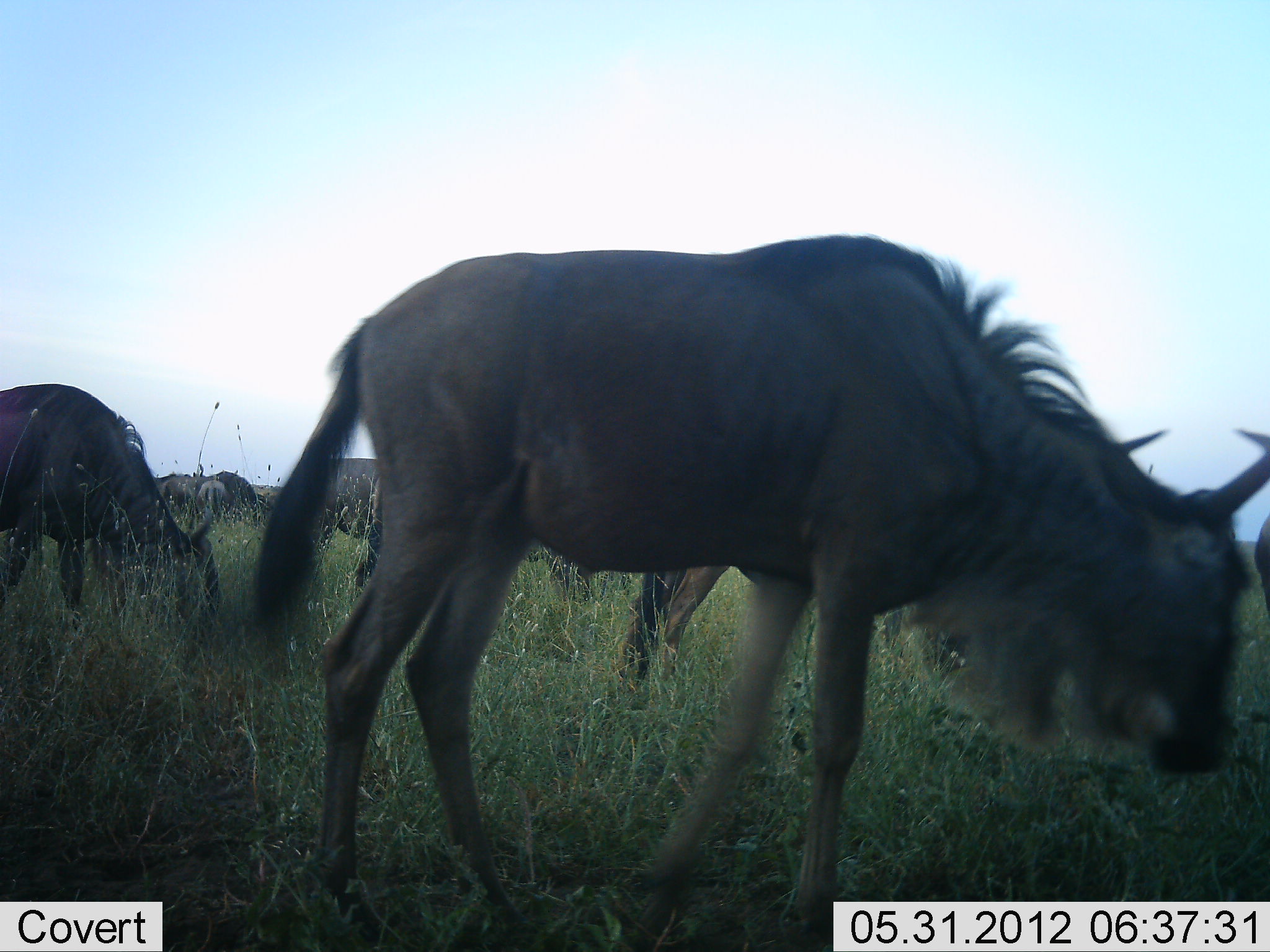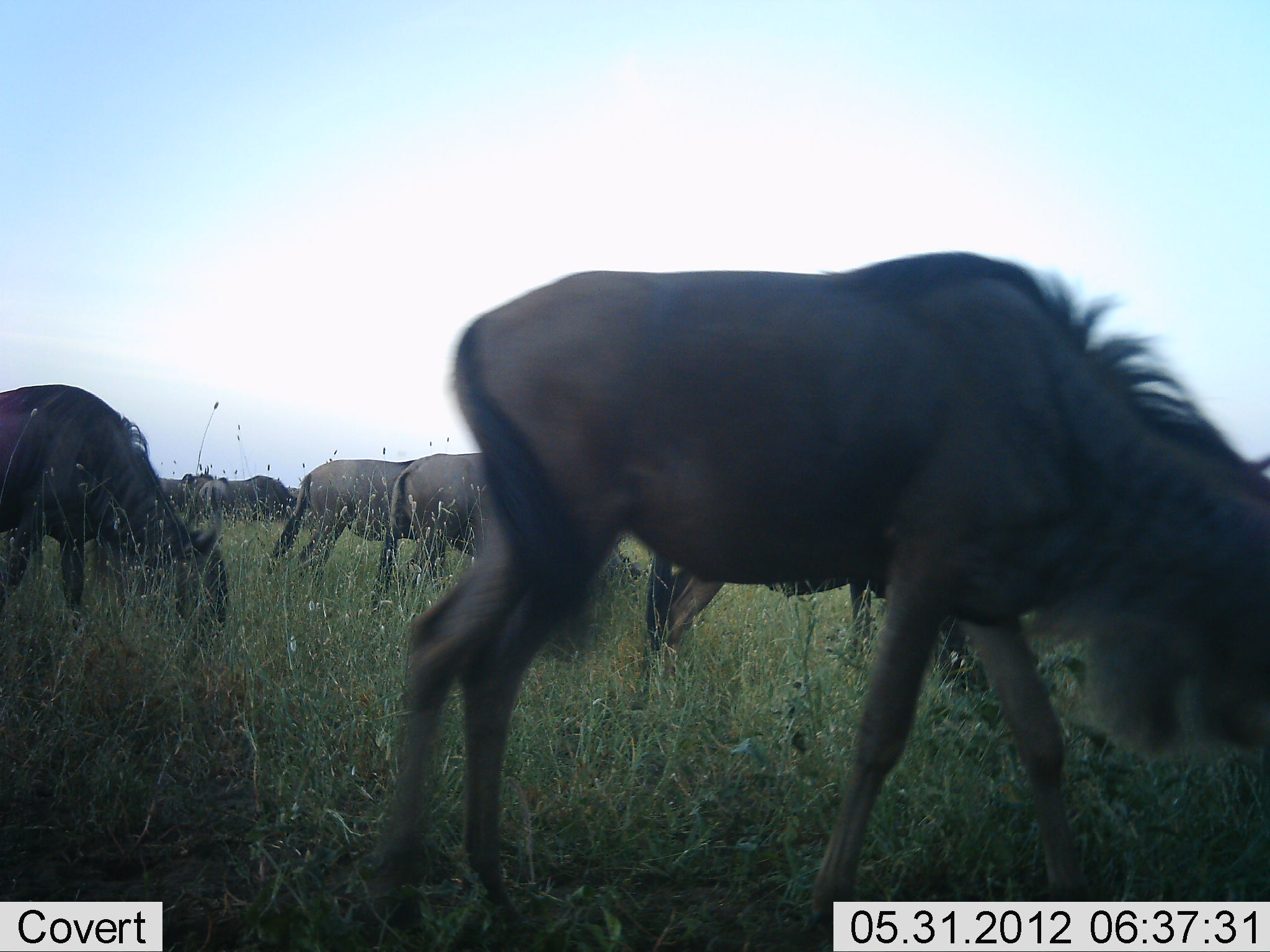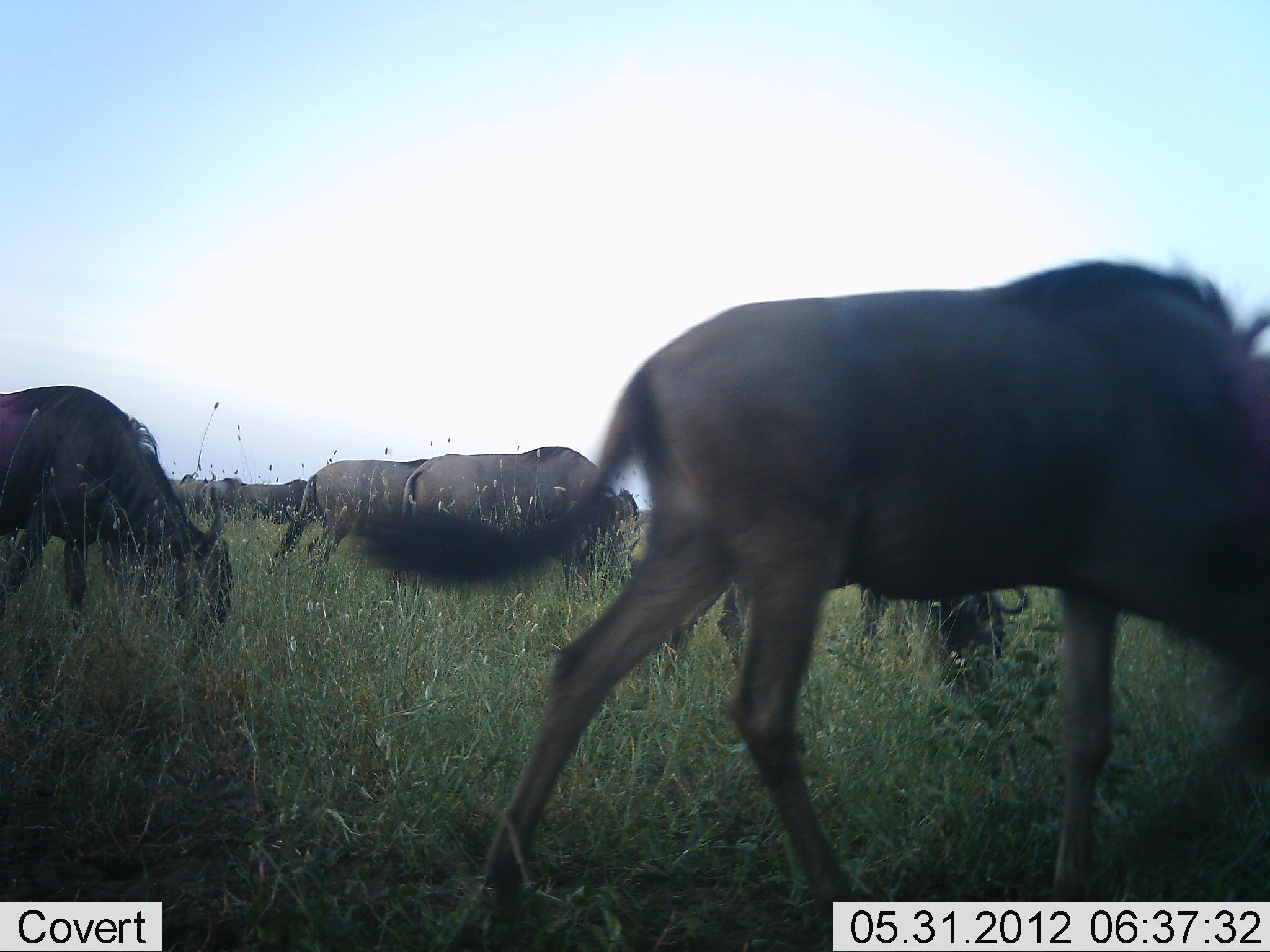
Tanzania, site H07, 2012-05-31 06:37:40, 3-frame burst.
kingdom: Animalia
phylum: Chordata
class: Mammalia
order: Artiodactyla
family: Bovidae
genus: Connochaetes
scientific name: Connochaetes taurinus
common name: blue wildebeest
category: wildebeest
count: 9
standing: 20%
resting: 0%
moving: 20%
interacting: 0%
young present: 0%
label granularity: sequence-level